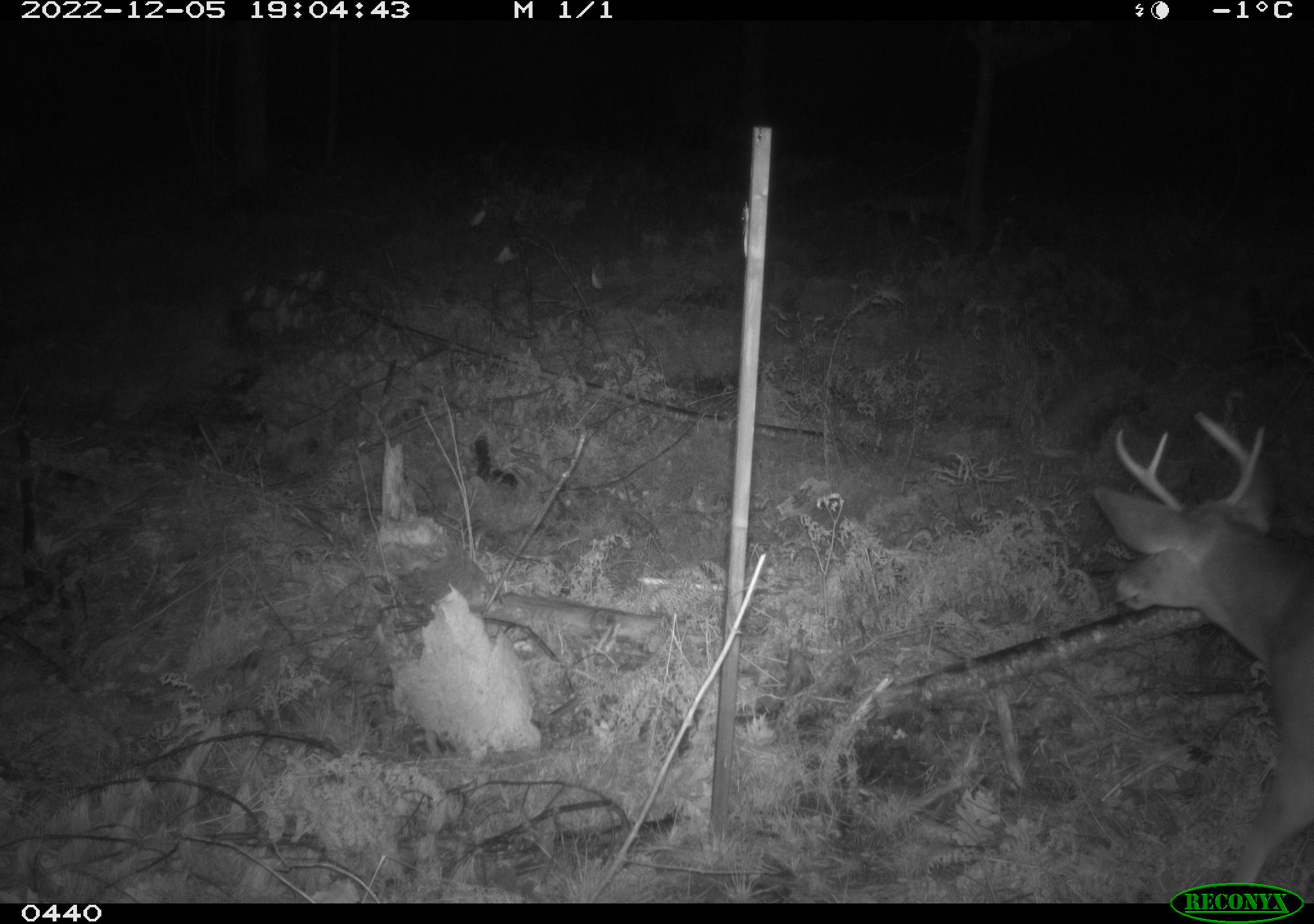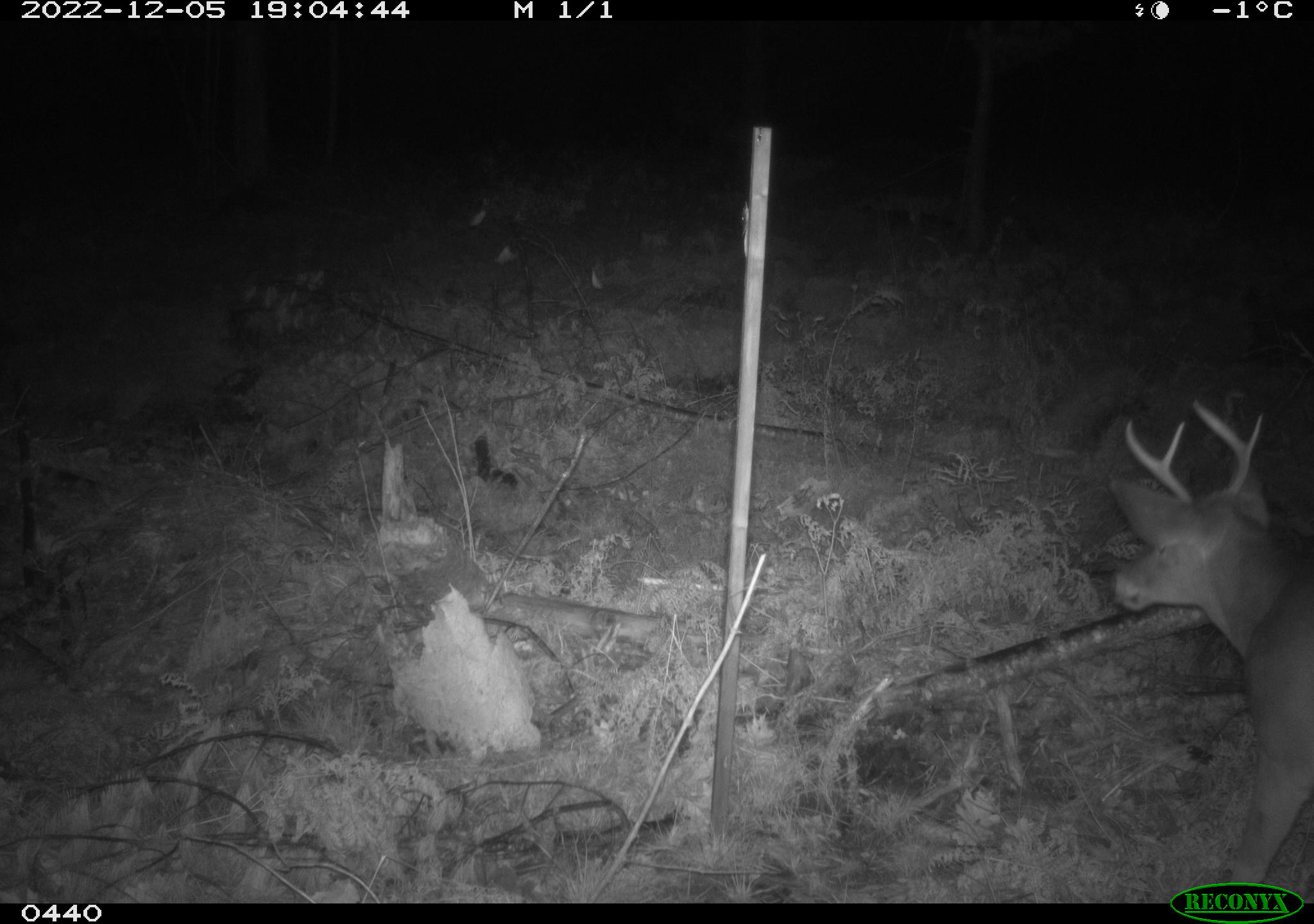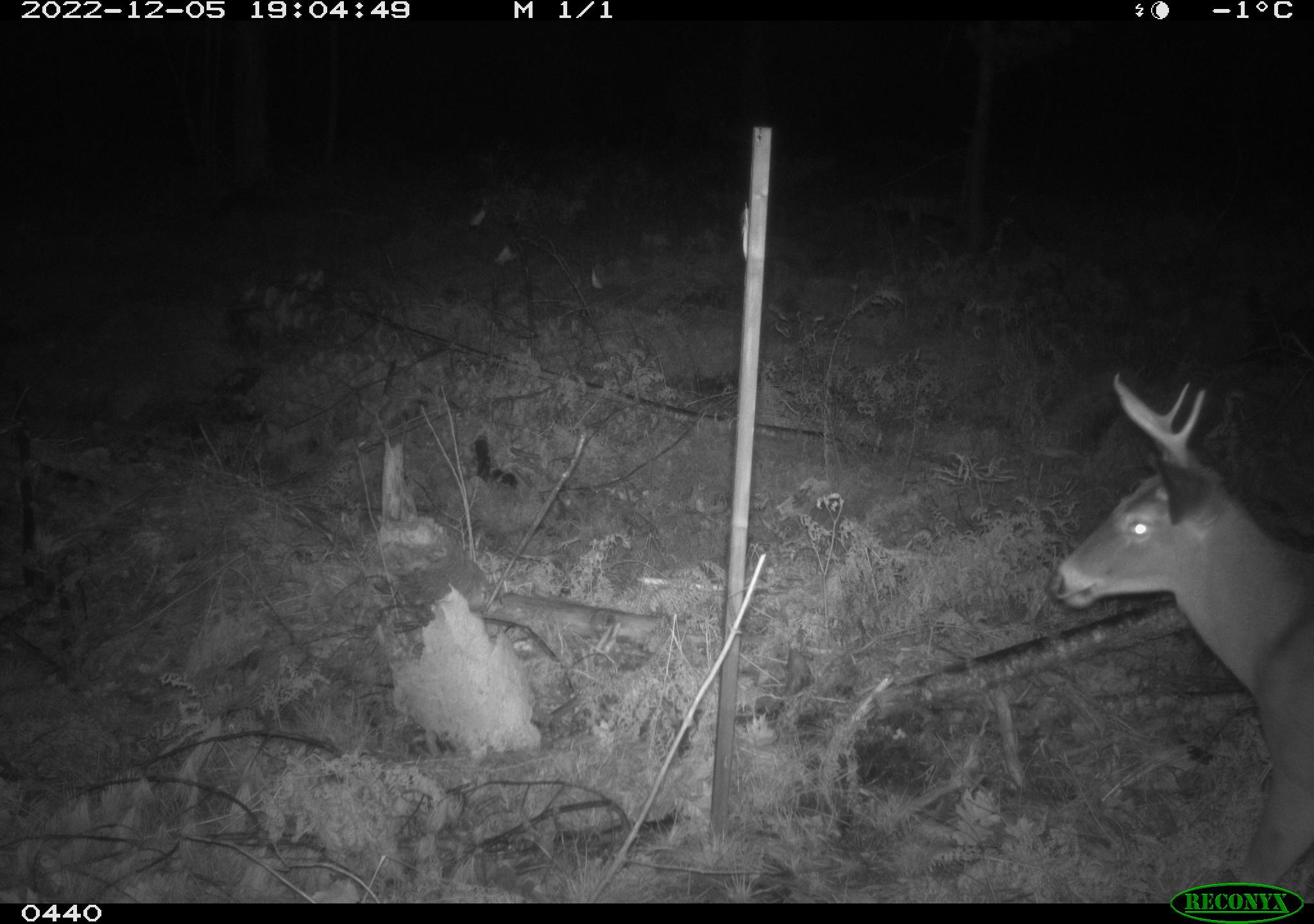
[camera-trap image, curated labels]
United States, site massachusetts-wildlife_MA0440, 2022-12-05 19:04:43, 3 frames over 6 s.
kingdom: Animalia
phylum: Chordata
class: Mammalia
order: Artiodactyla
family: Cervidae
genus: Odocoileus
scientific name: Odocoileus virginianus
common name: white-tailed deer